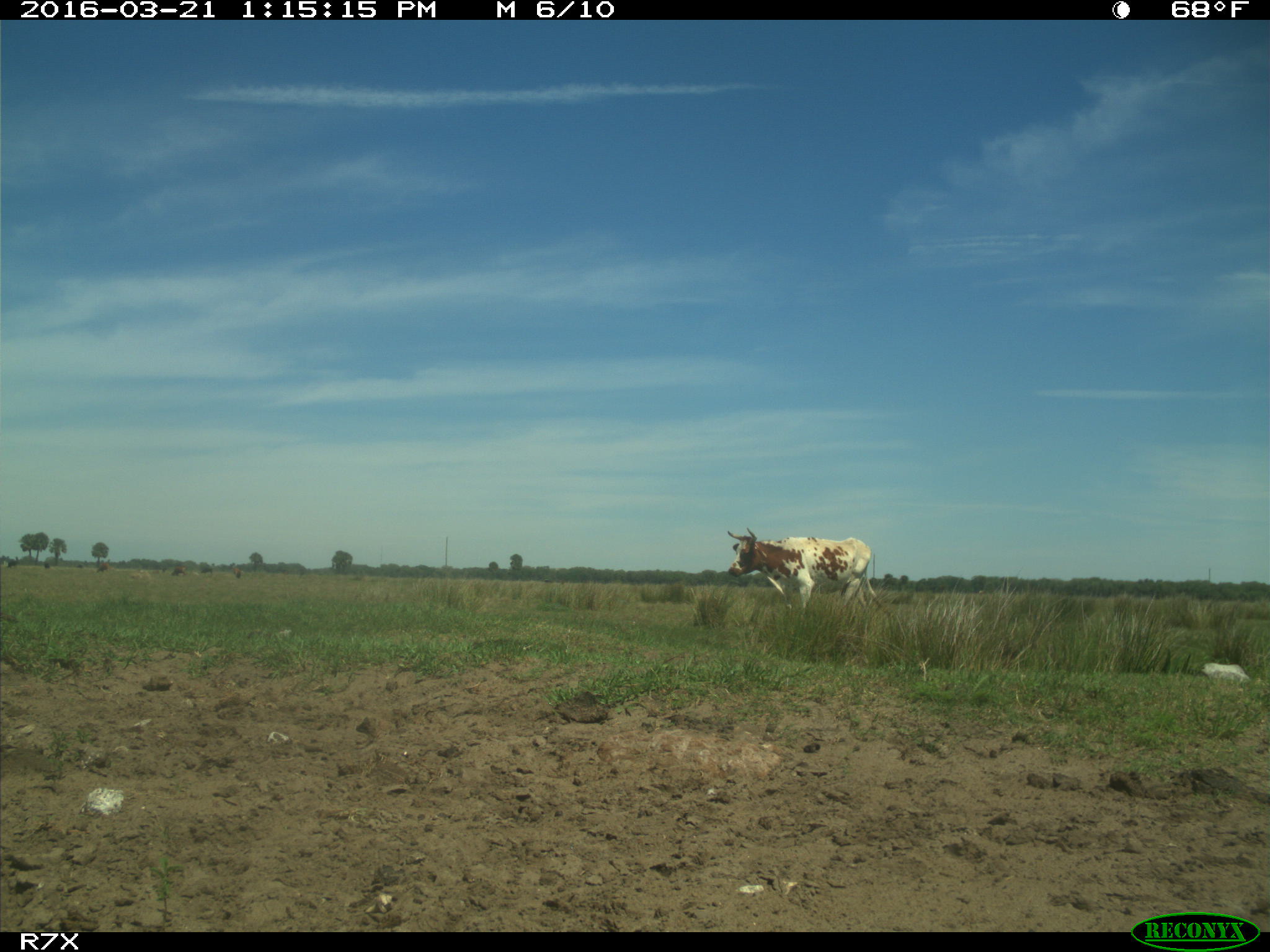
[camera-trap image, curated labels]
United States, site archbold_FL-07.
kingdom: Animalia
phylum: Chordata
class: Mammalia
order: Artiodactyla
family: Bovidae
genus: Bos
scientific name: Bos taurus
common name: domestic cow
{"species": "Bos taurus (domestic cow)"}